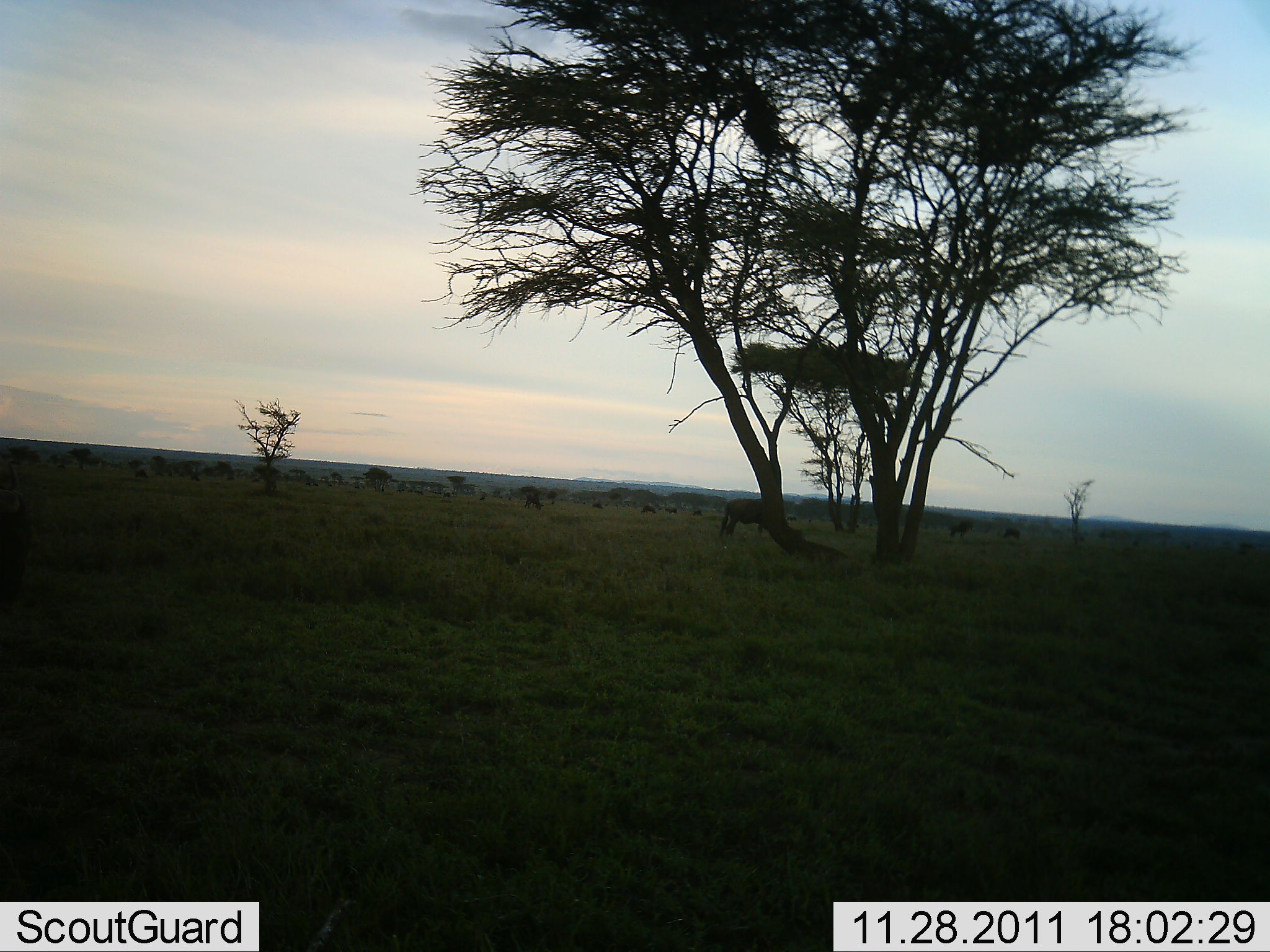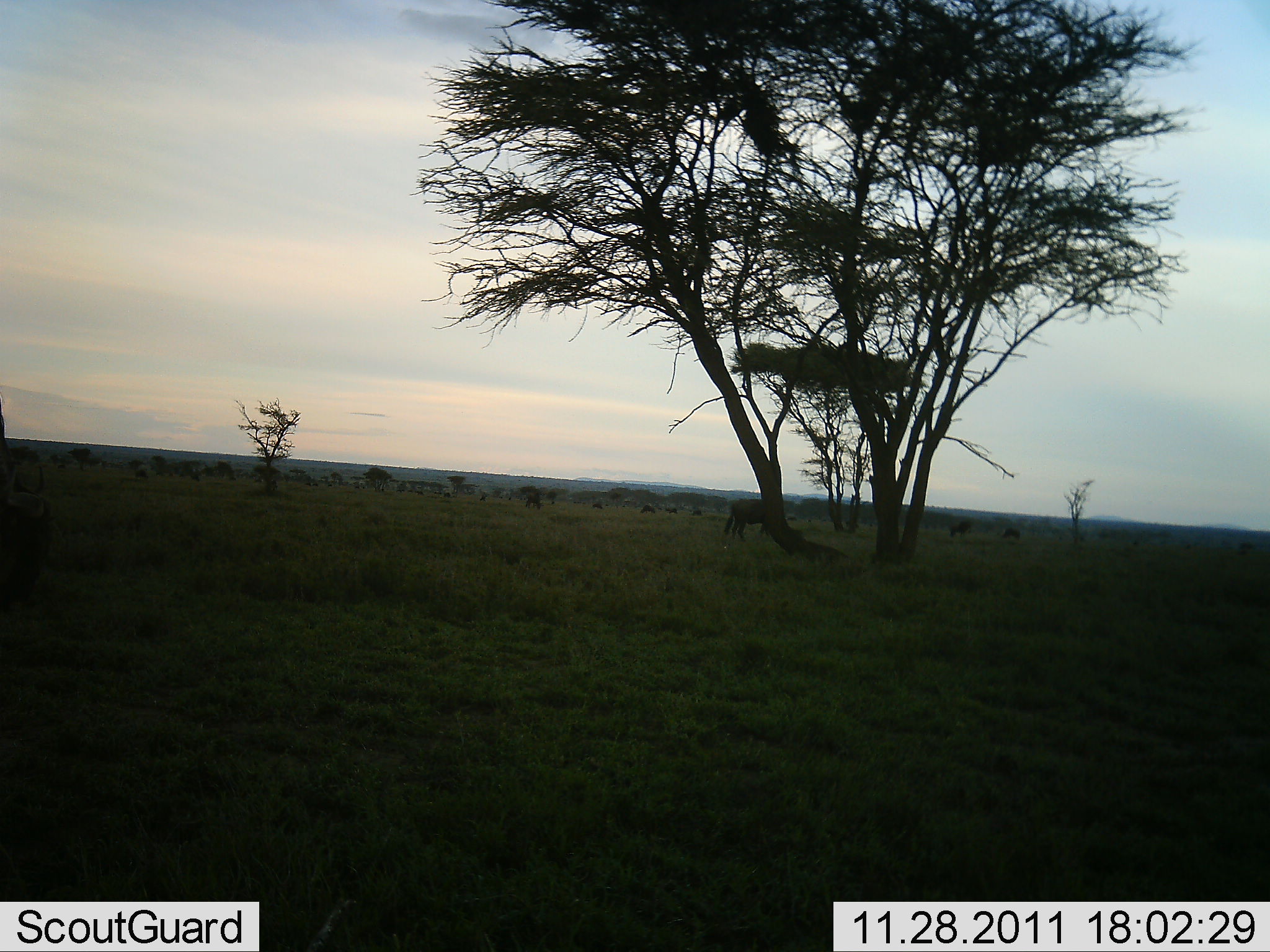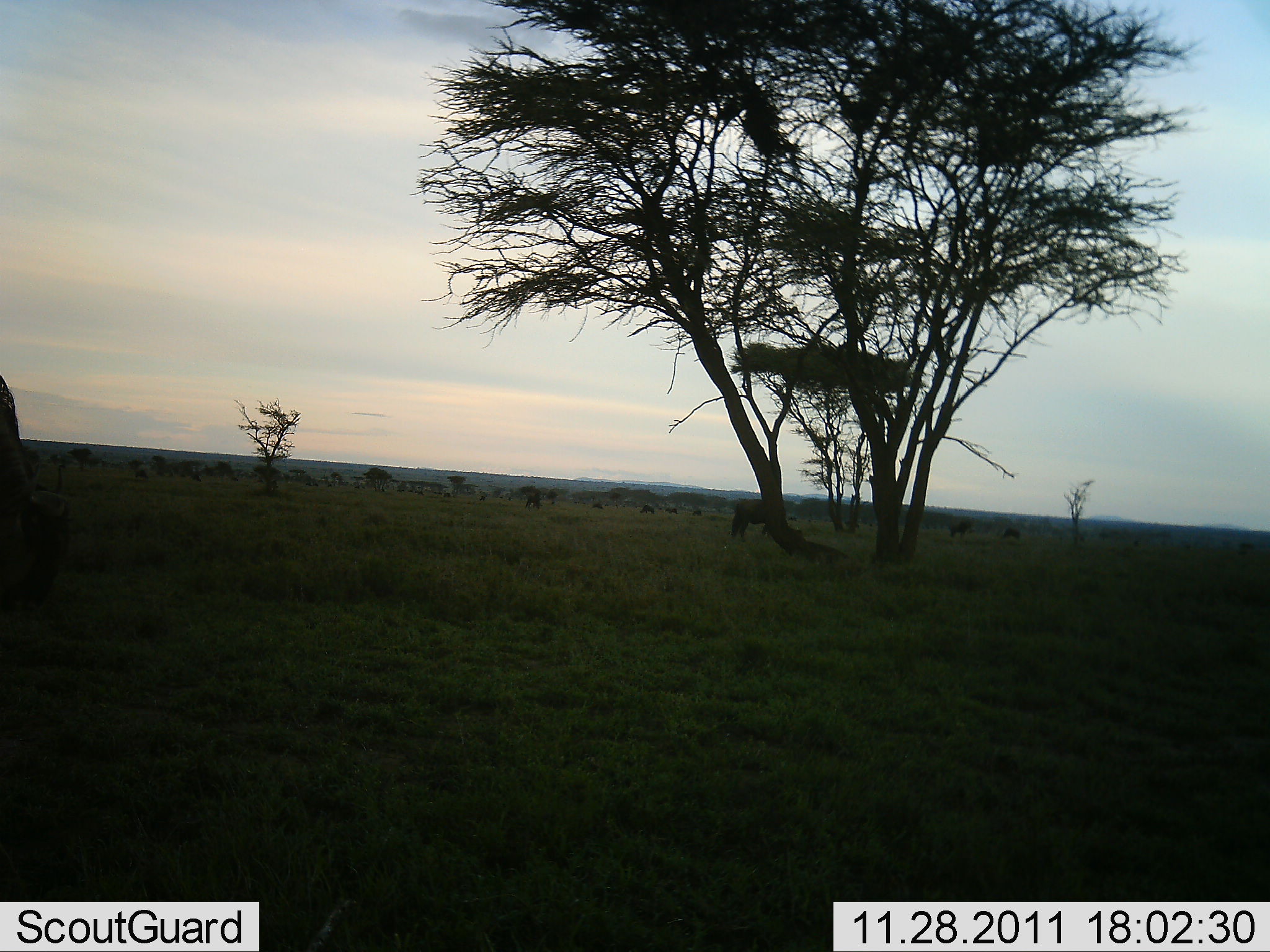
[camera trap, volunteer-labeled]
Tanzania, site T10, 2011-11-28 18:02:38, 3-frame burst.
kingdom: Animalia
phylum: Chordata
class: Mammalia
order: Artiodactyla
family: Bovidae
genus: Connochaetes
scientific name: Connochaetes taurinus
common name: blue wildebeest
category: wildebeest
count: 8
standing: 58%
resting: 0%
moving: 42%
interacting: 0%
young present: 0%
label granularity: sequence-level